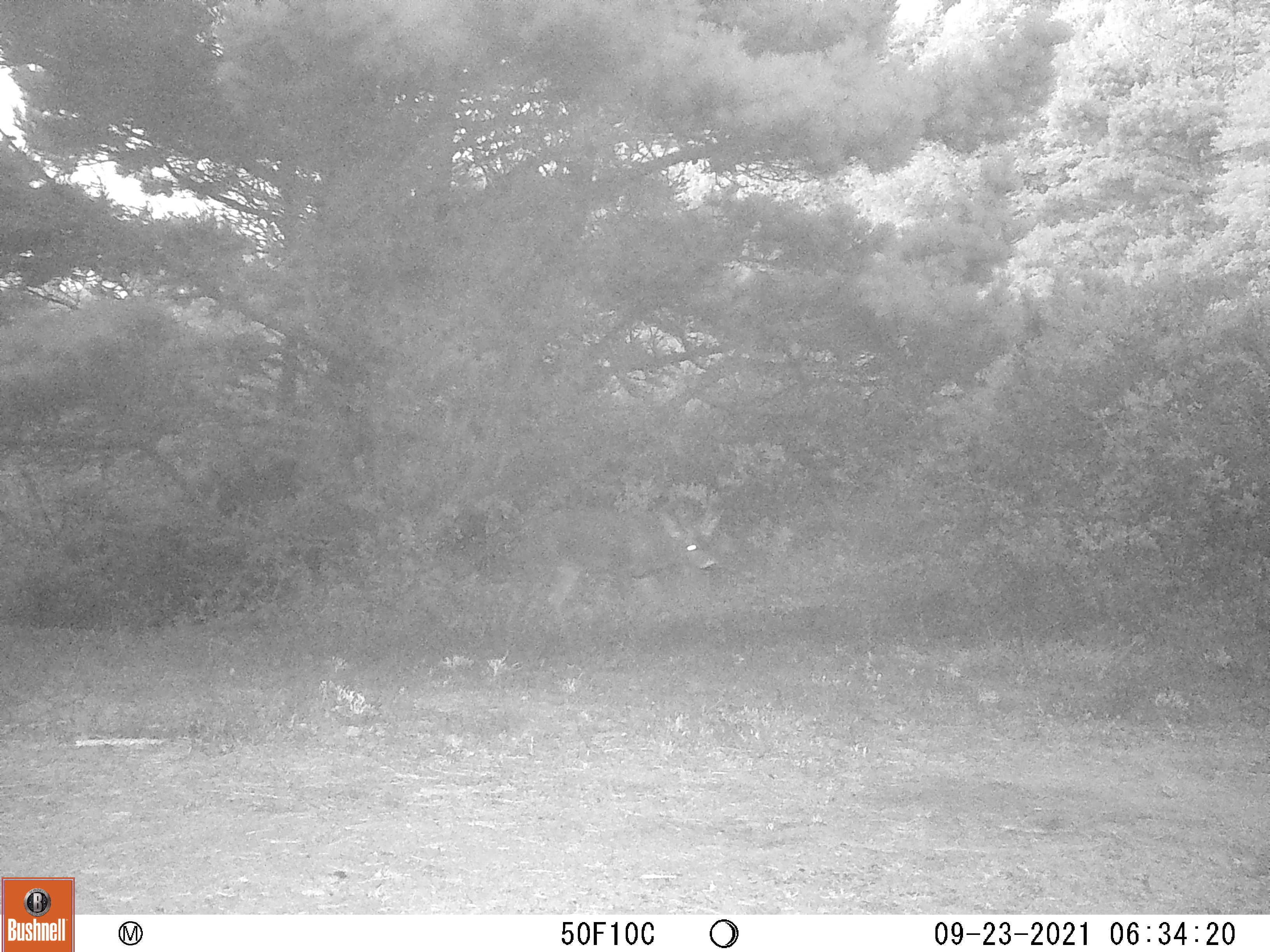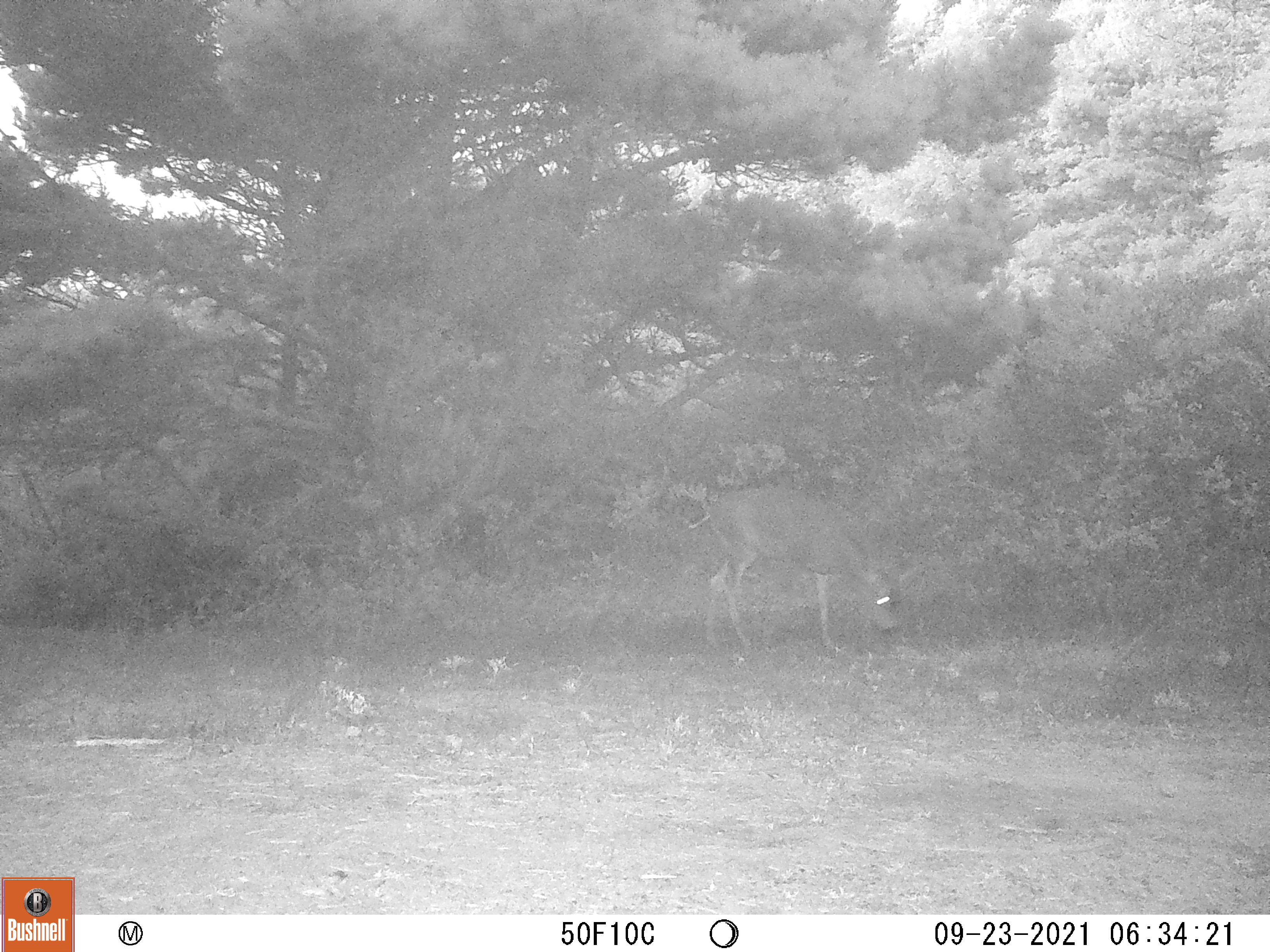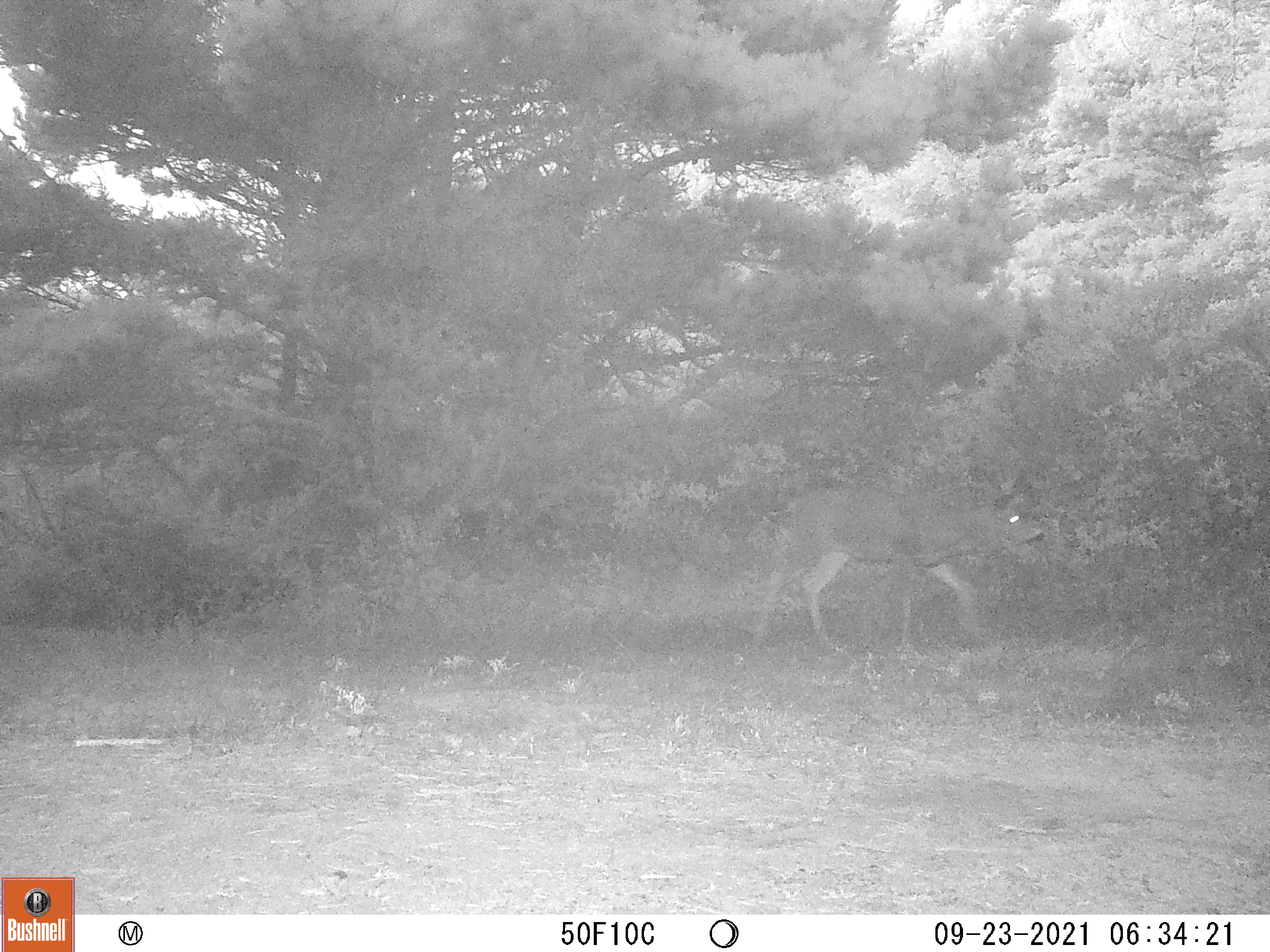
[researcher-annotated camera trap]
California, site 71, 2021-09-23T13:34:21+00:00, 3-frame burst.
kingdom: Animalia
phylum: Chordata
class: Mammalia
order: Artiodactyla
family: Cervidae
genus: Odocoileus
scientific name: Odocoileus hemionus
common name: mule deer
Mule deer (Odocoileus hemionus).